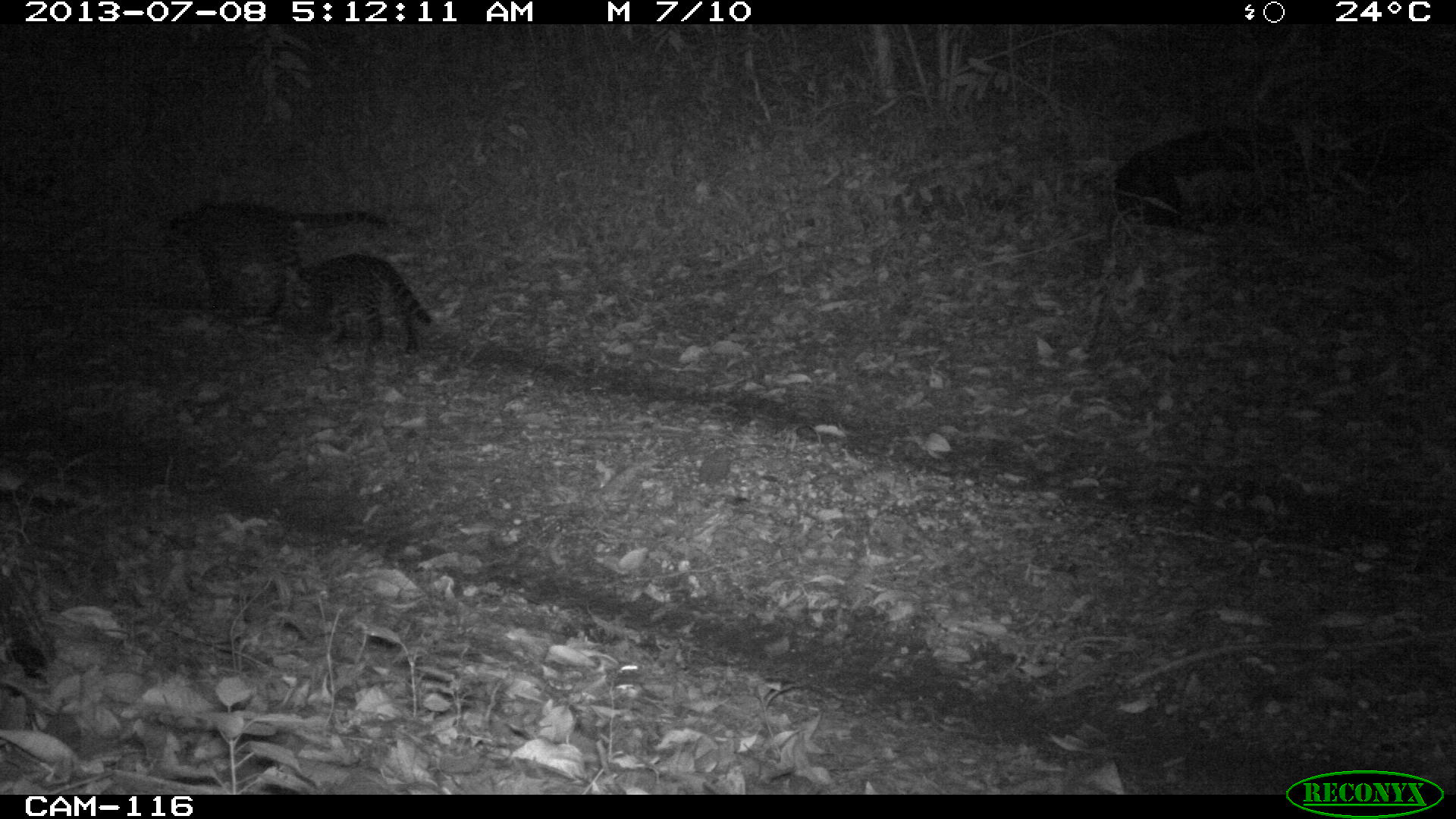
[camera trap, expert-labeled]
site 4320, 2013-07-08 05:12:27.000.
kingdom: Animalia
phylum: Chordata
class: Mammalia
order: Carnivora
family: Felidae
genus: Leopardus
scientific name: Leopardus pardalis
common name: ocelot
Leopardus pardalis (ocelot), count 1.